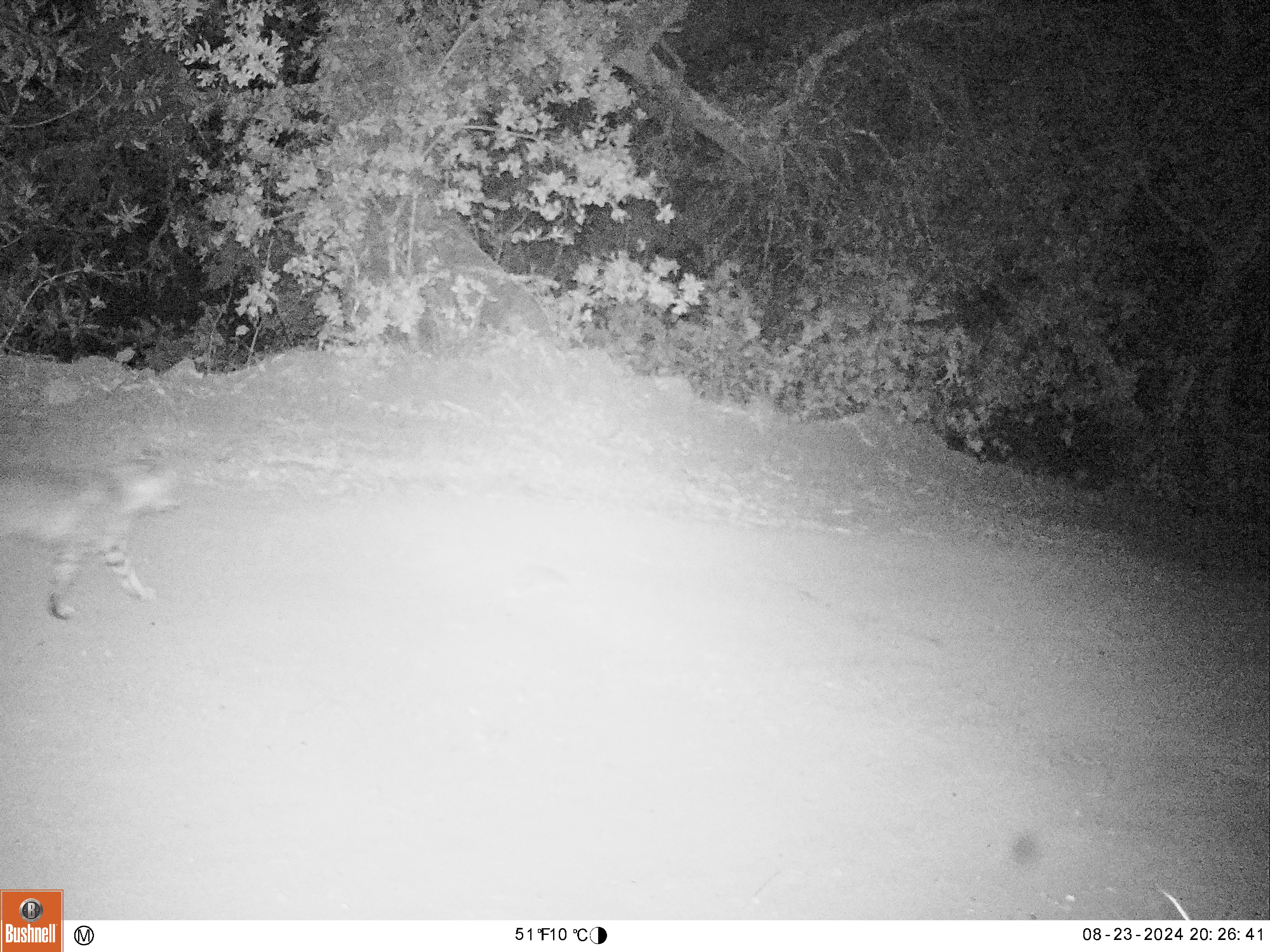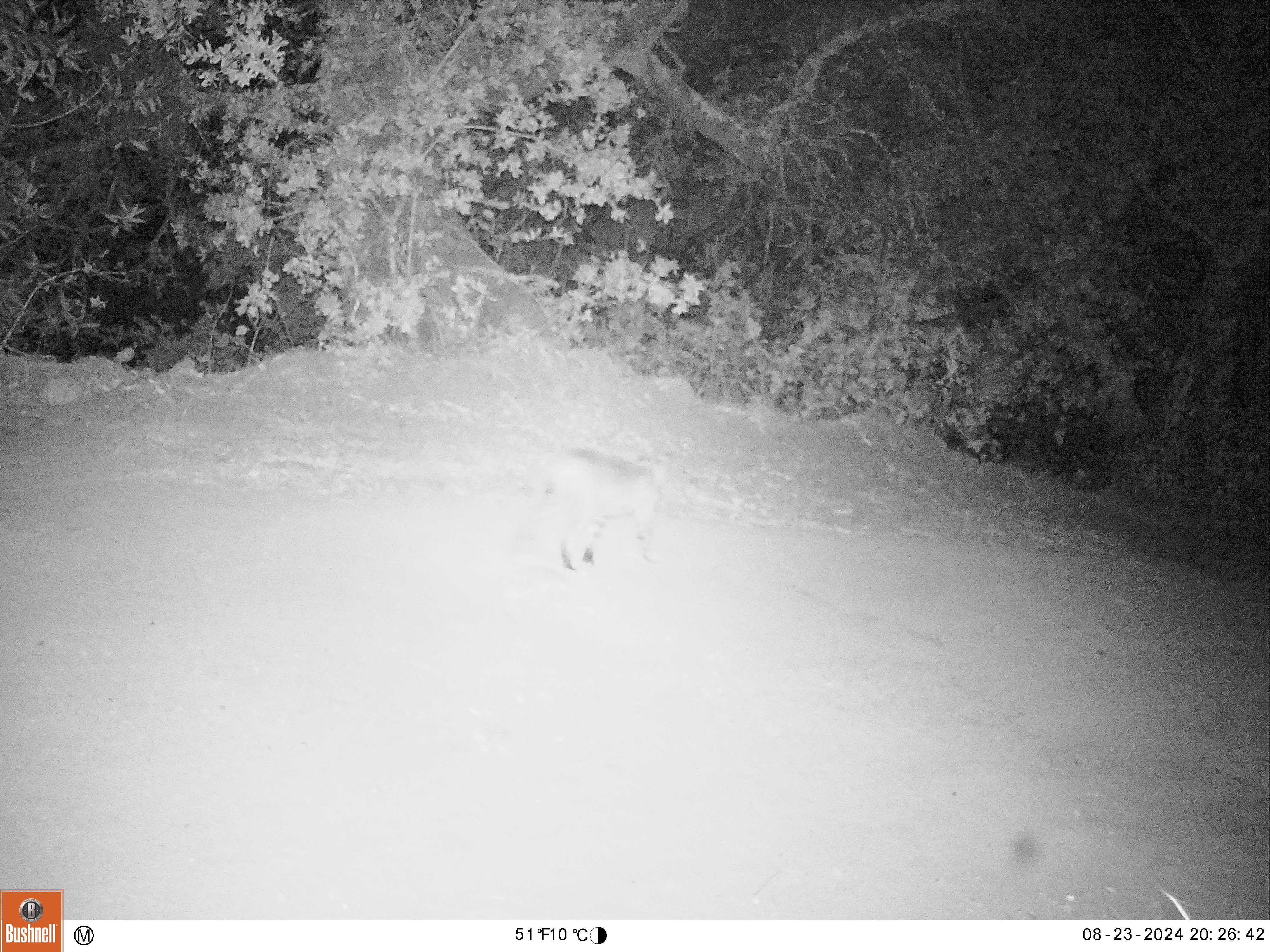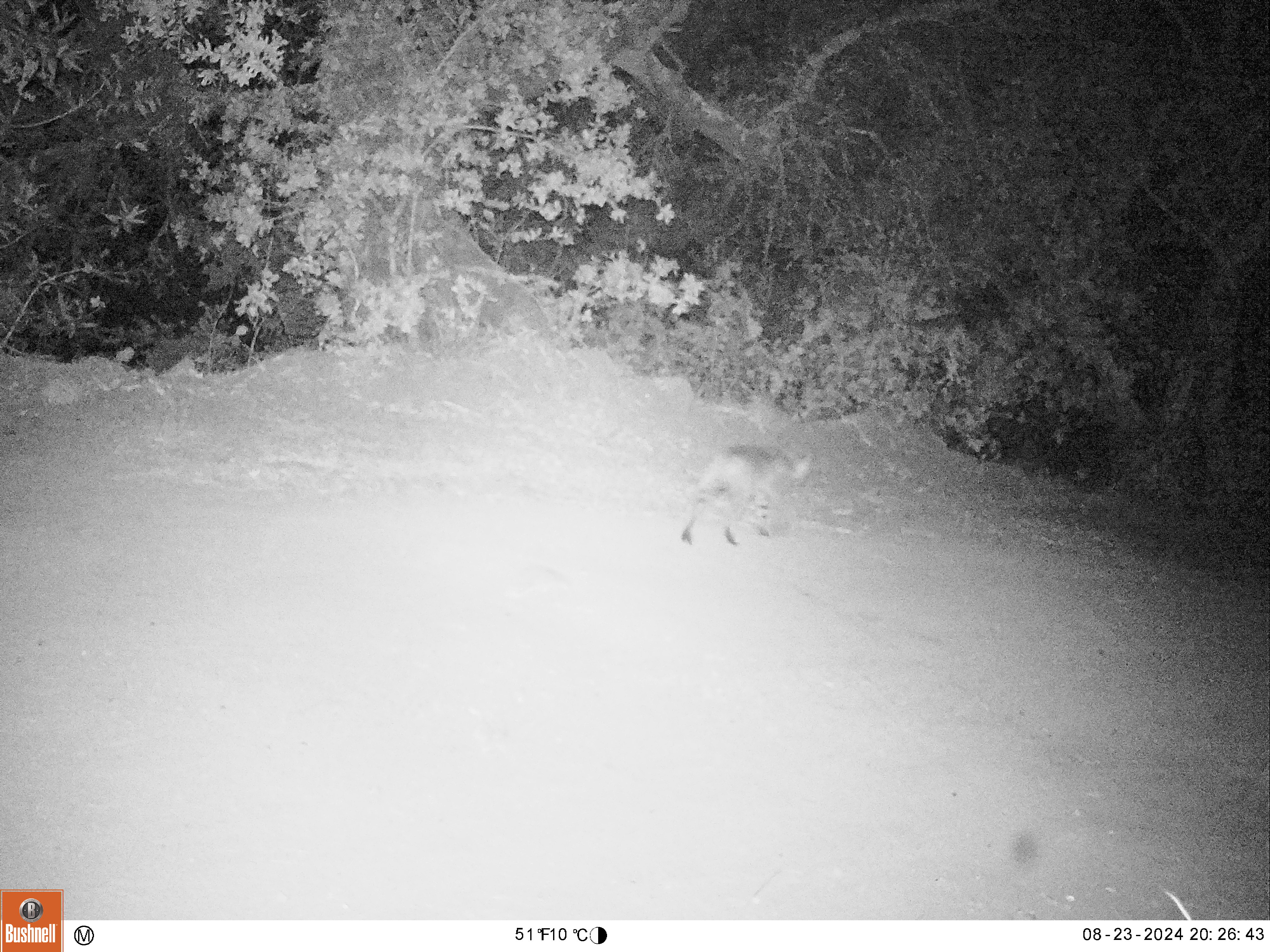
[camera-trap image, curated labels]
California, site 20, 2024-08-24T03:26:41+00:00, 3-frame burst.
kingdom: Animalia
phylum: Chordata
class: Mammalia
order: Carnivora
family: Felidae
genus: Lynx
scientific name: Lynx rufus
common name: bobcat